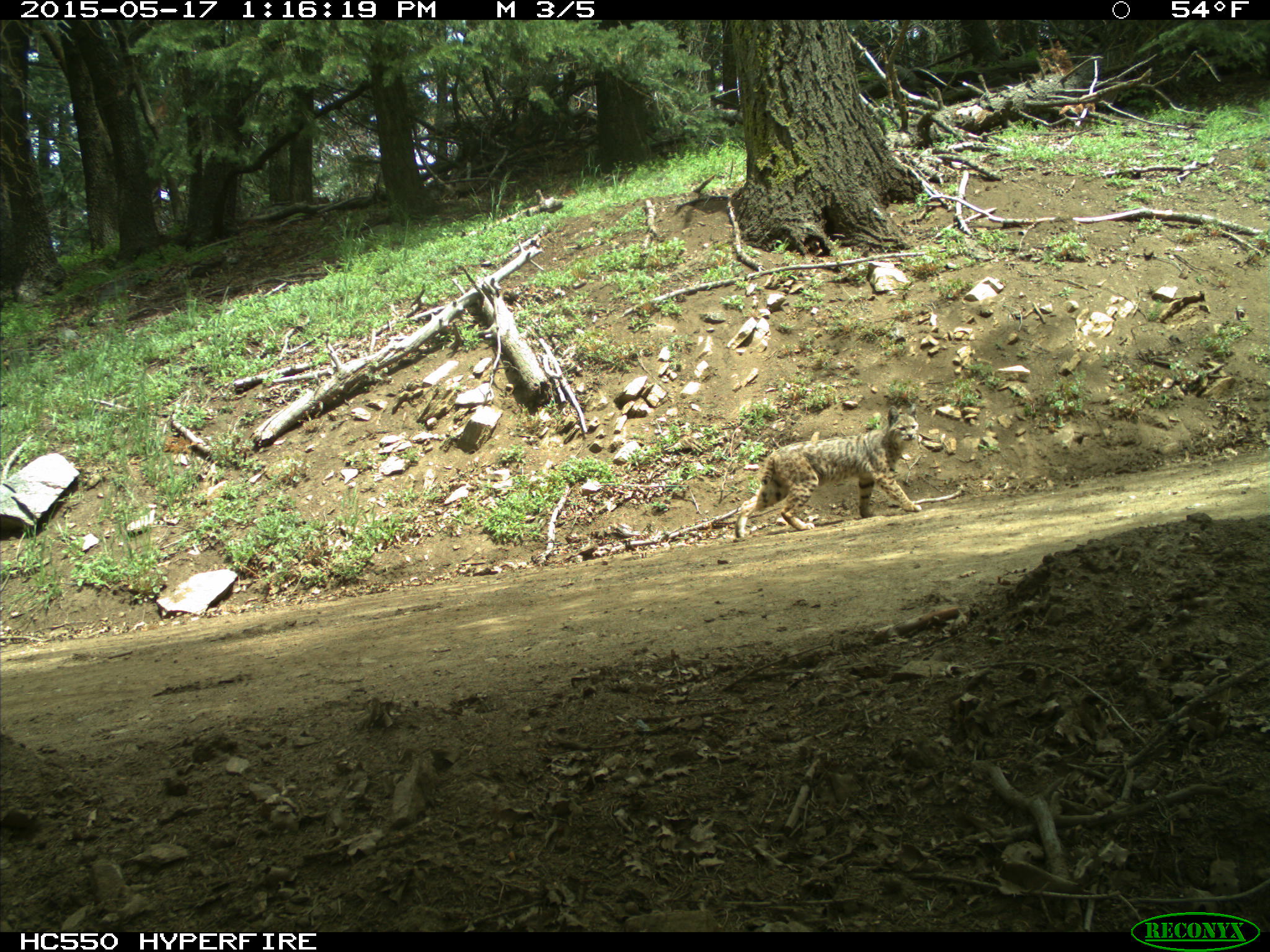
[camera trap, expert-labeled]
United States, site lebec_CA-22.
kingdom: Animalia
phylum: Chordata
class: Mammalia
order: Carnivora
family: Felidae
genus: Lynx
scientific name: Lynx rufus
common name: bobcat